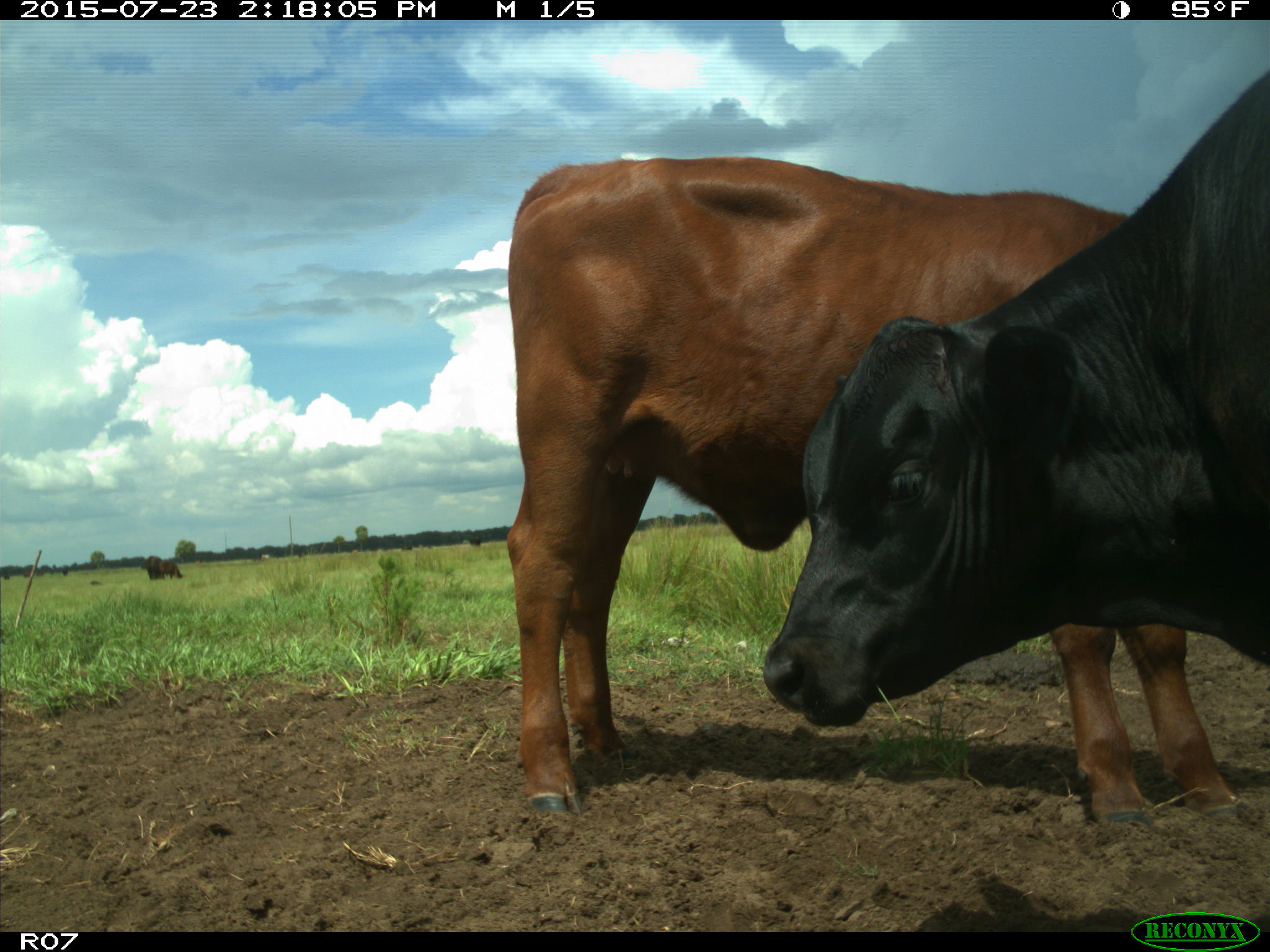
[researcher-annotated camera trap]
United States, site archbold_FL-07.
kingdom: Animalia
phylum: Chordata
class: Mammalia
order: Artiodactyla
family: Bovidae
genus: Bos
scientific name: Bos taurus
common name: domestic cow